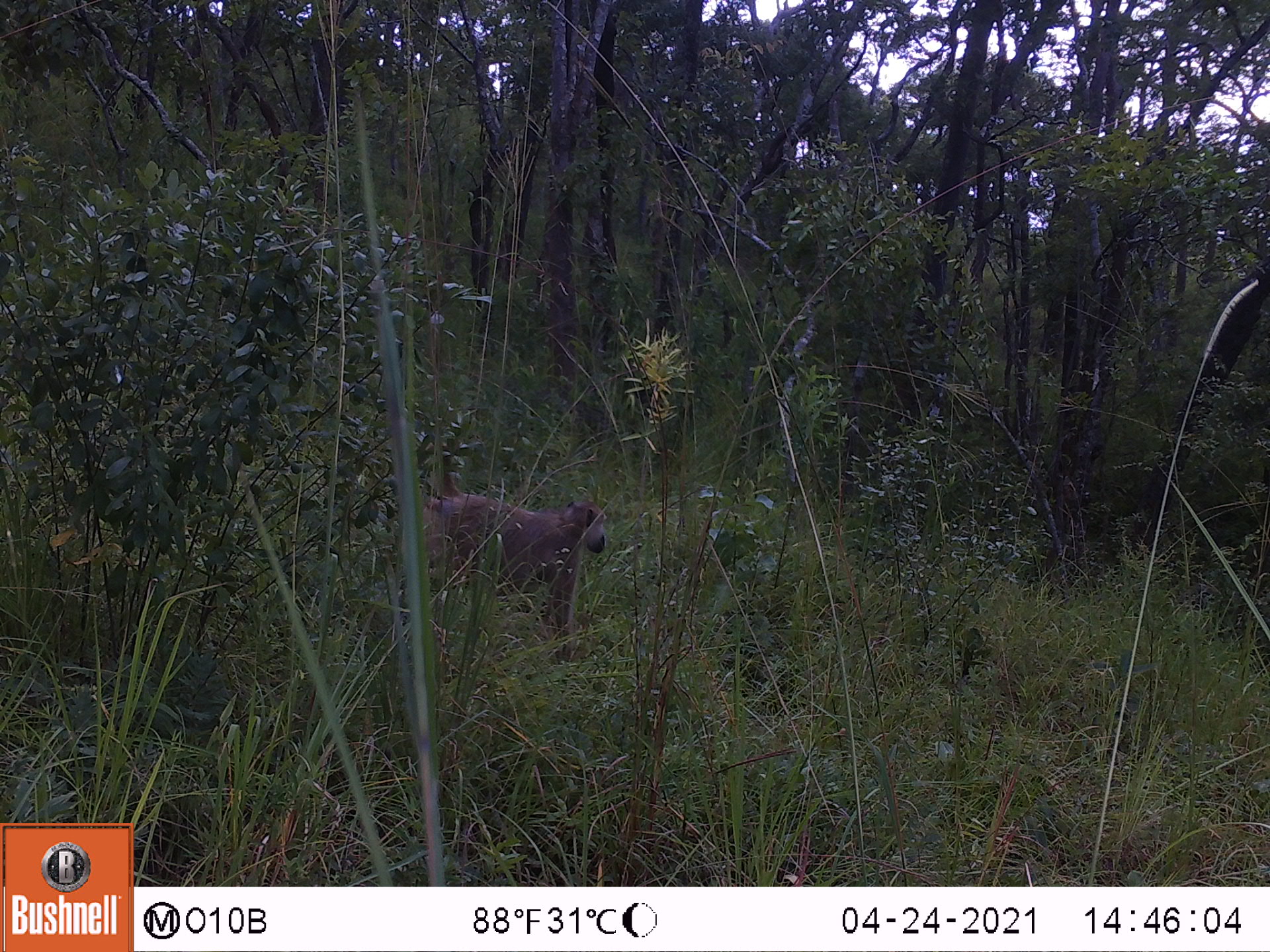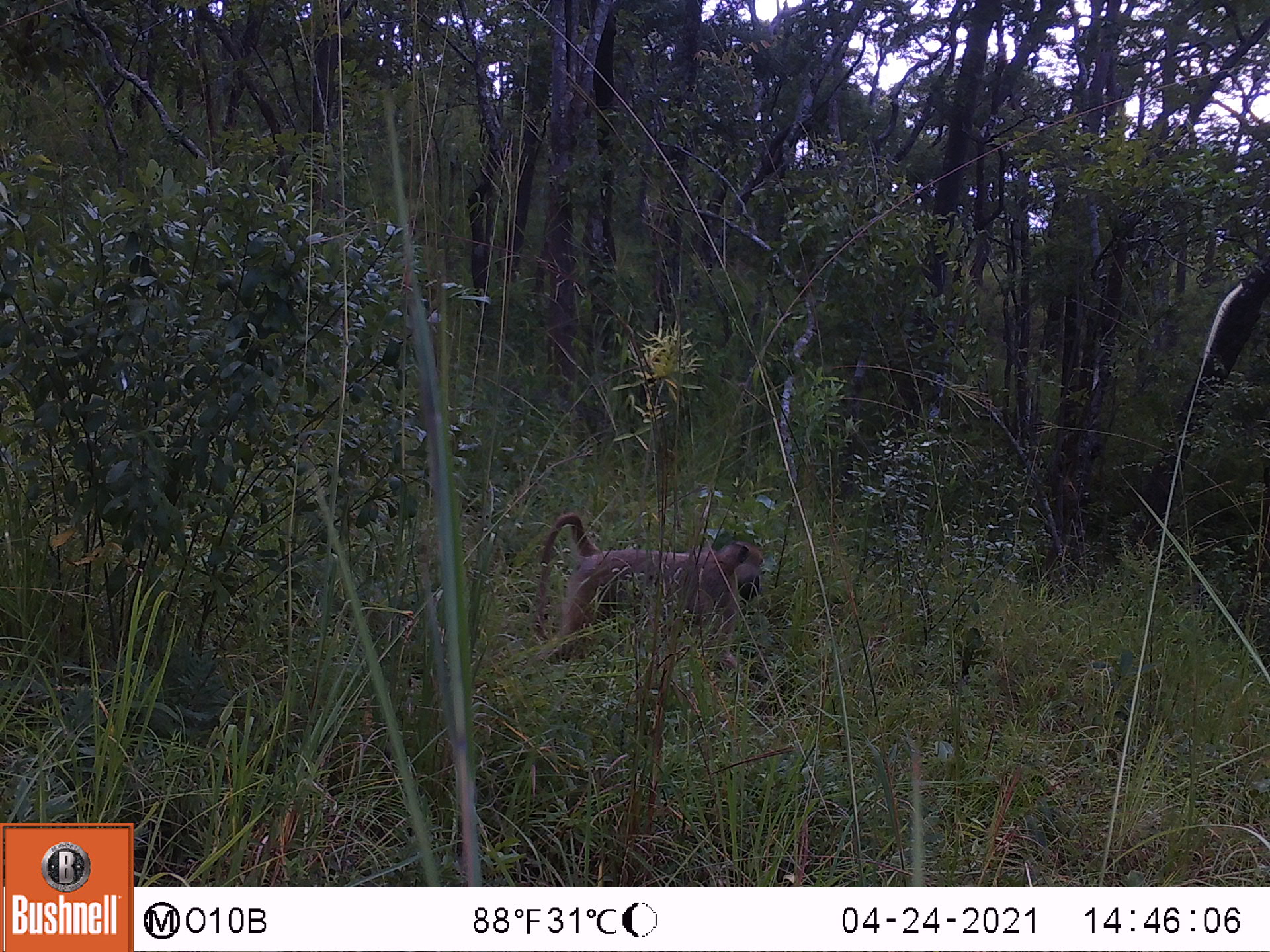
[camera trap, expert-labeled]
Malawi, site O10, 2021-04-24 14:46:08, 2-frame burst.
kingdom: Animalia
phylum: Chordata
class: Mammalia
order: Primates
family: Cercopithecidae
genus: Papio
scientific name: Papio cynocephalus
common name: yellow baboon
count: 1